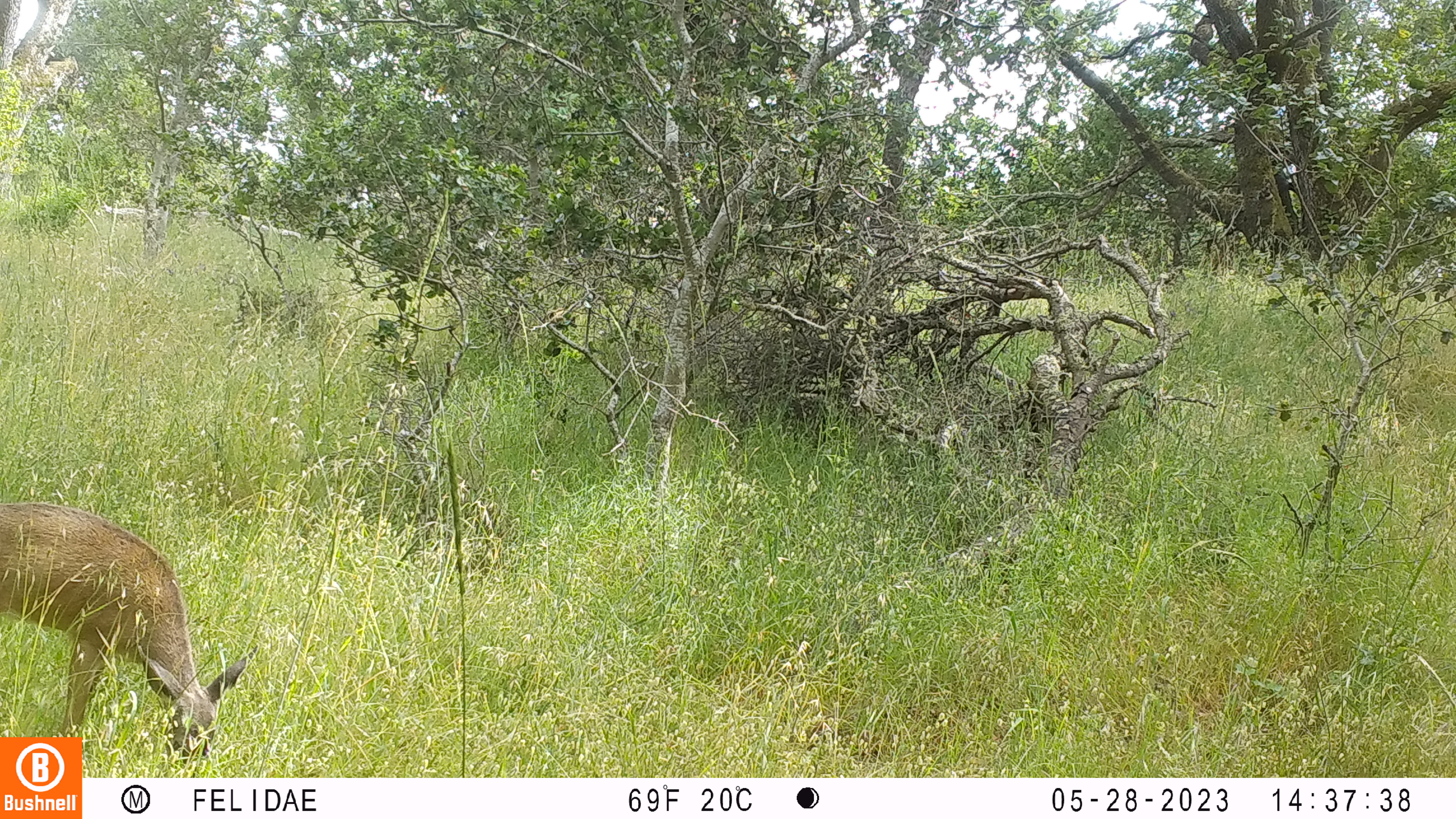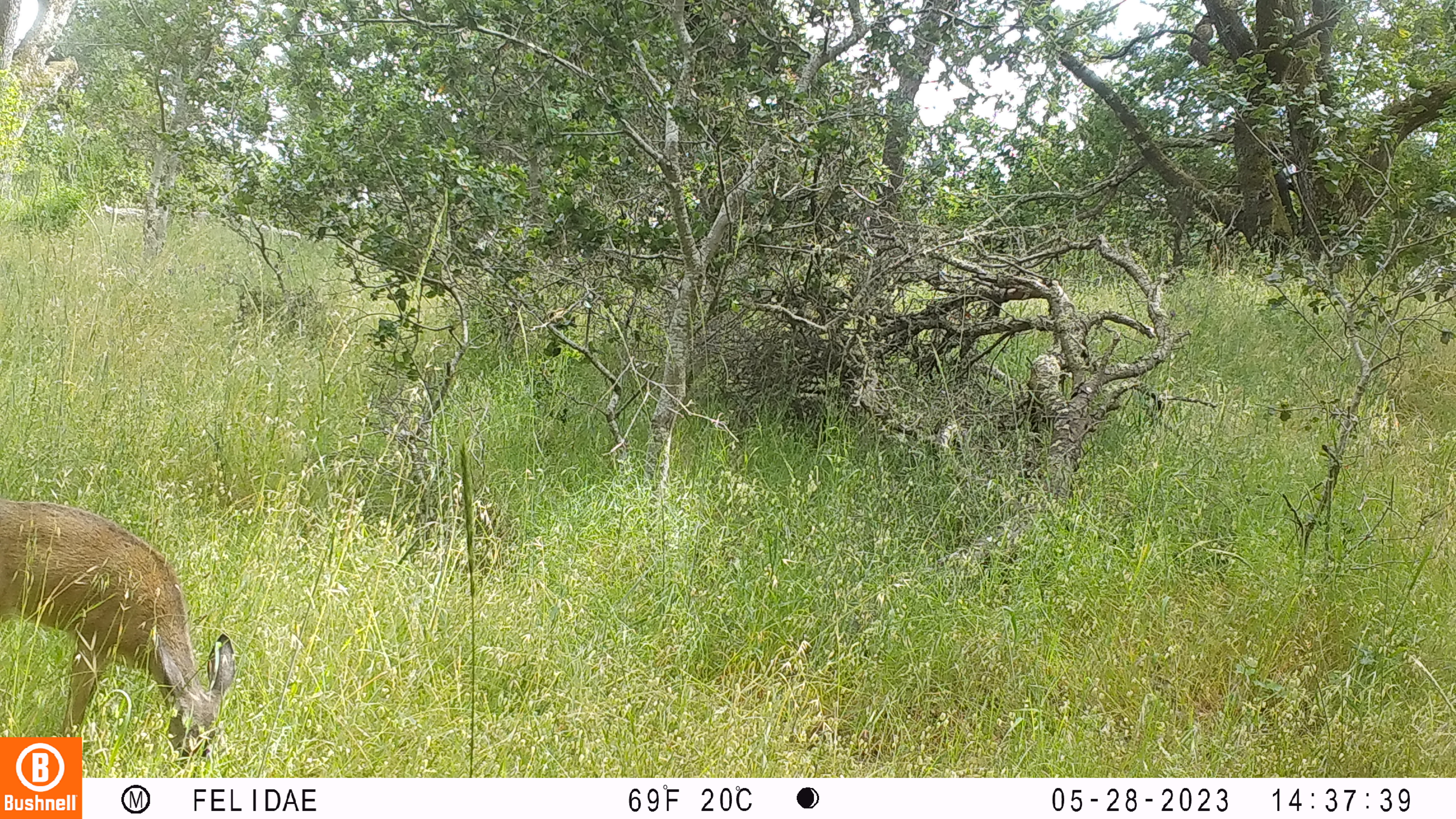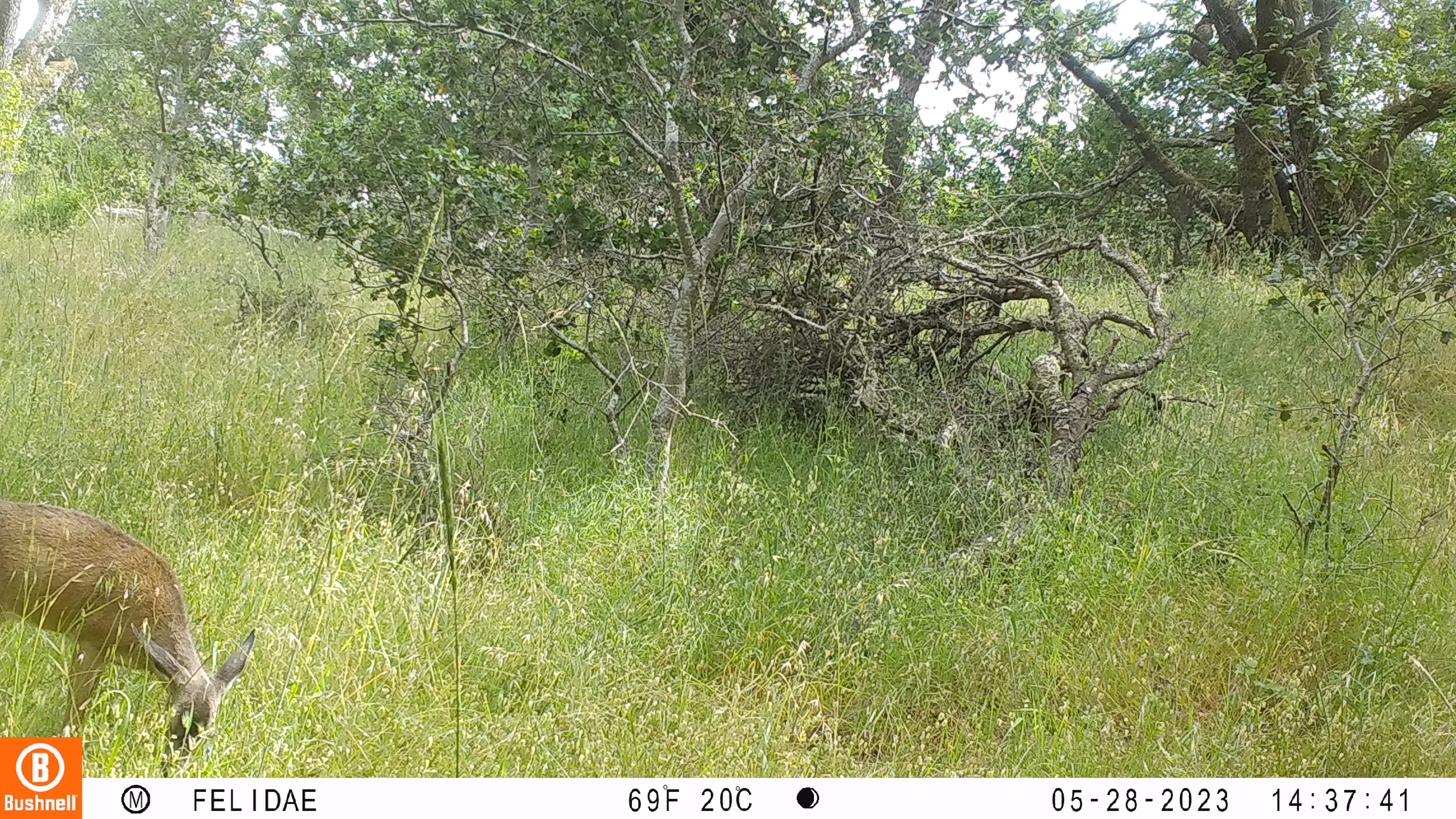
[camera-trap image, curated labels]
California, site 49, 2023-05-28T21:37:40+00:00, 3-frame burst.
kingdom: Animalia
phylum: Chordata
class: Mammalia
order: Artiodactyla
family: Cervidae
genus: Odocoileus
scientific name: Odocoileus hemionus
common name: mule deer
Mule deer (Odocoileus hemionus).